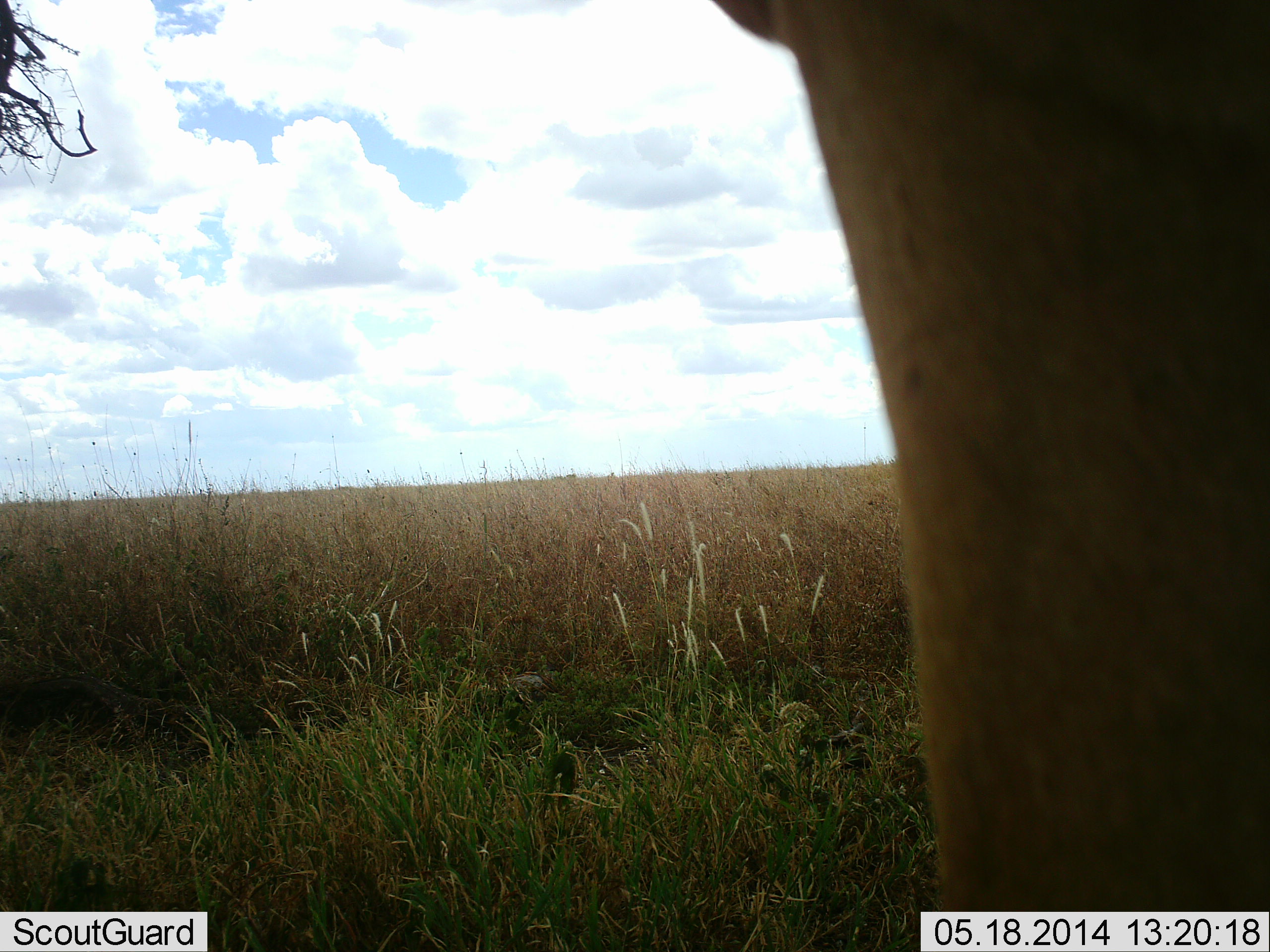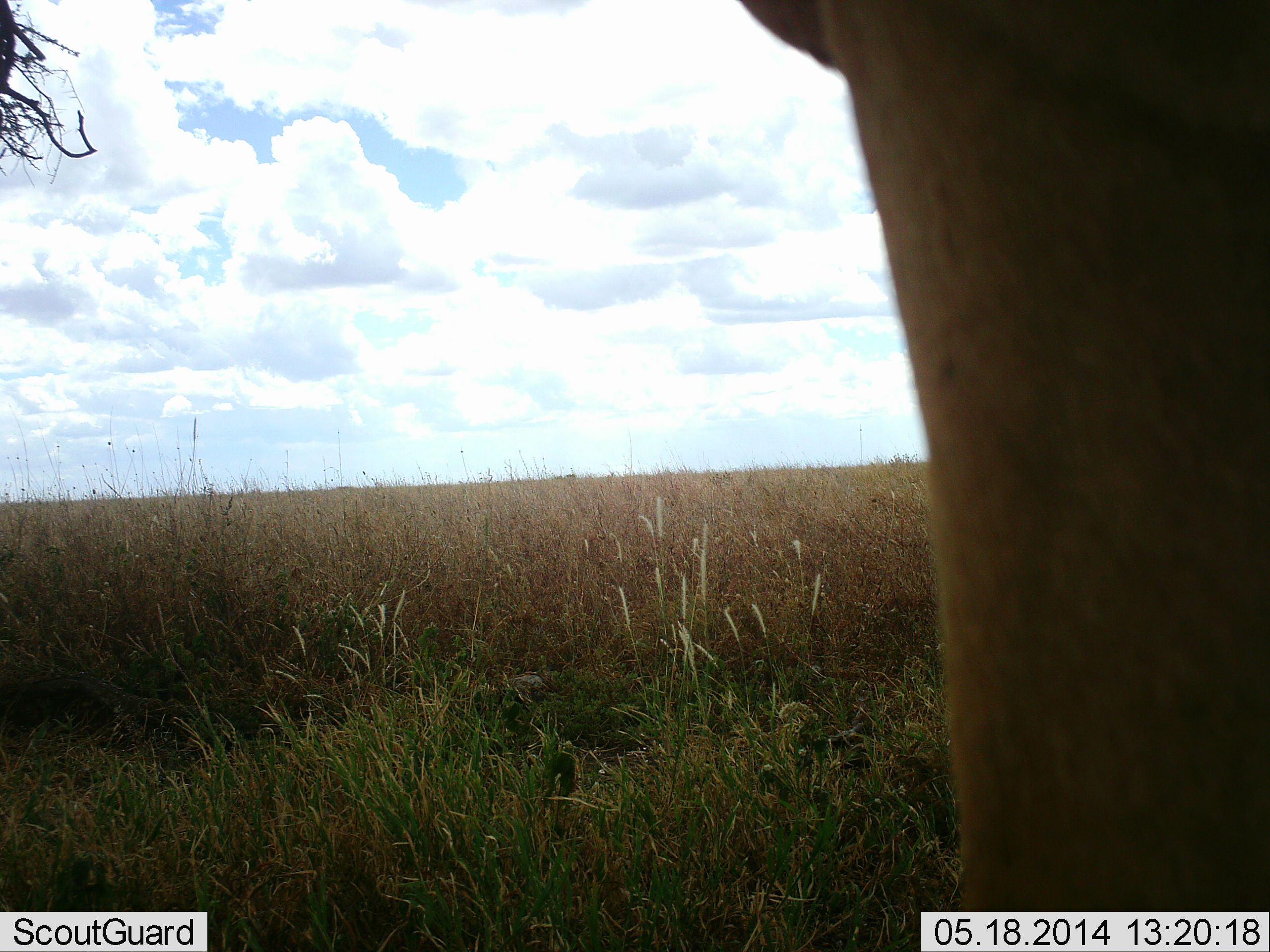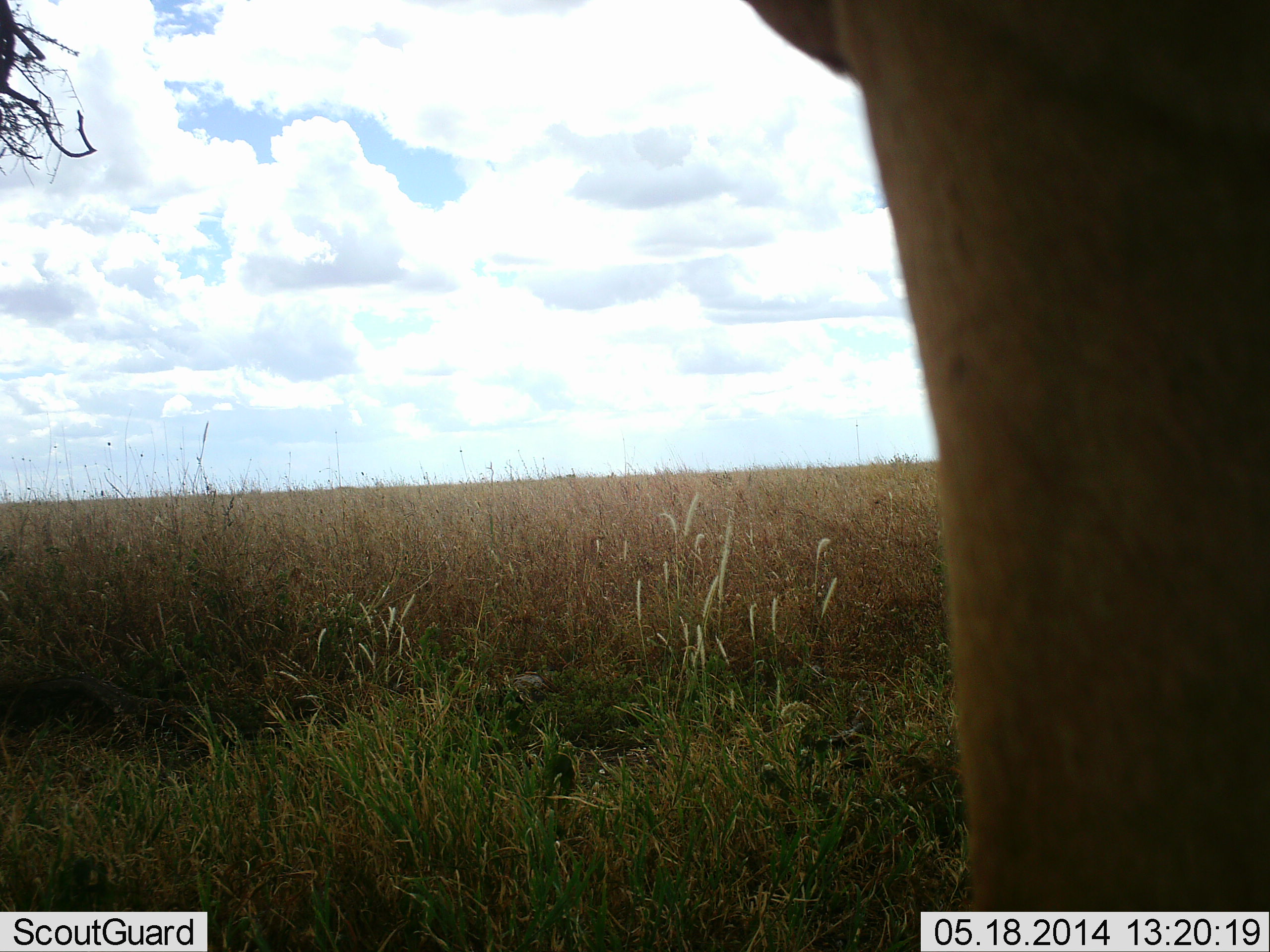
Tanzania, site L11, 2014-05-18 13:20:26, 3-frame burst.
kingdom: Animalia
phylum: Chordata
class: Mammalia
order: Artiodactyla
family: Bovidae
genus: Alcelaphus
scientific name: Alcelaphus buselaphus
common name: hartebeest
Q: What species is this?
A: Hartebeest (Alcelaphus buselaphus).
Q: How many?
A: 1.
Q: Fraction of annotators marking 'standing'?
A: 100%.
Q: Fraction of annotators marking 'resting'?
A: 0%.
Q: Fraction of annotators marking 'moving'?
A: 0%.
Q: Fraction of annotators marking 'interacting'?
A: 0%.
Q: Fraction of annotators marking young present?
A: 0%.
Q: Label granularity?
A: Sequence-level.